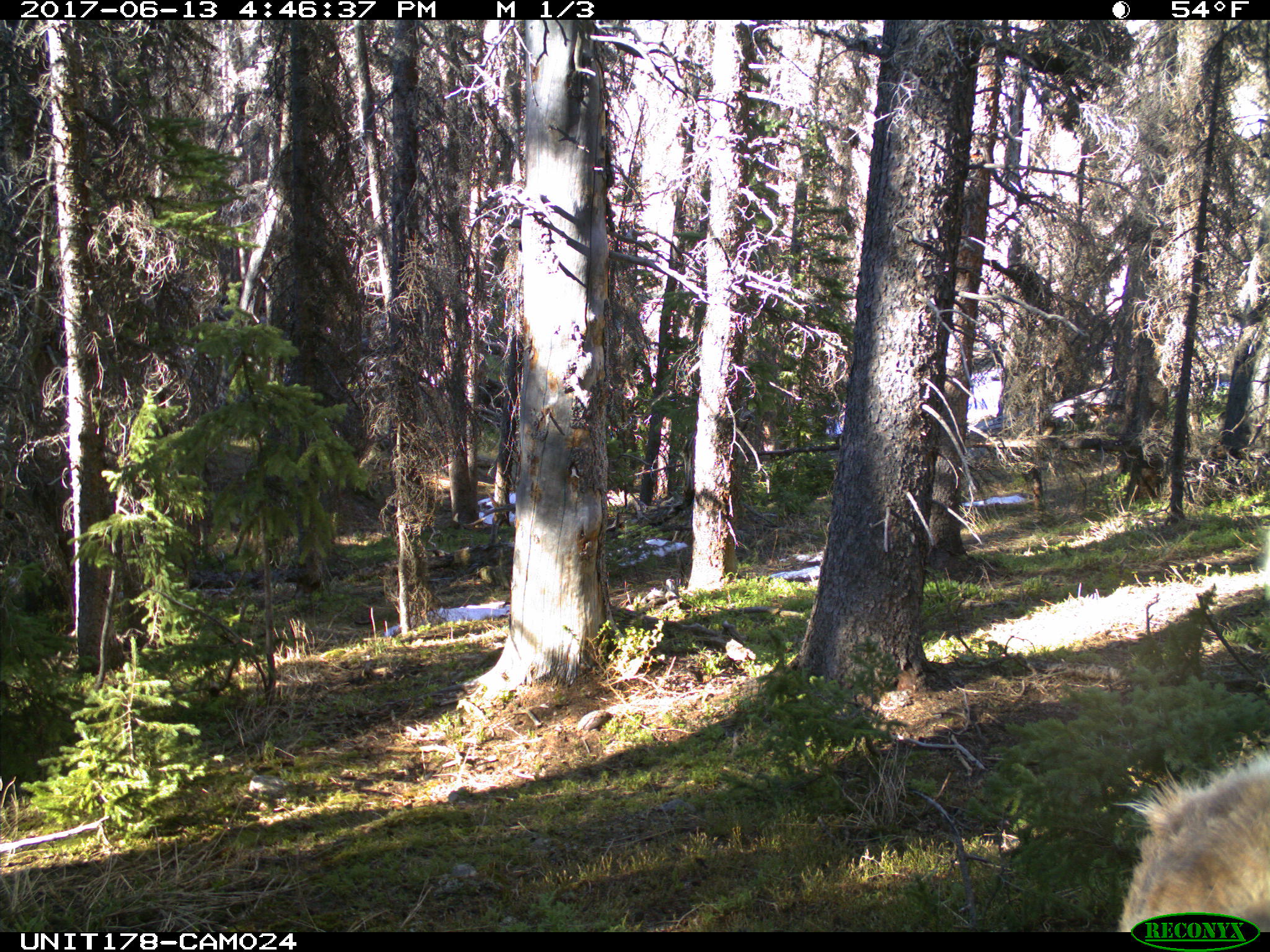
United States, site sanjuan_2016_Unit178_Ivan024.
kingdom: Animalia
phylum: Chordata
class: Mammalia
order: Artiodactyla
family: Cervidae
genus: Cervus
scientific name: Cervus elaphus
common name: red deer